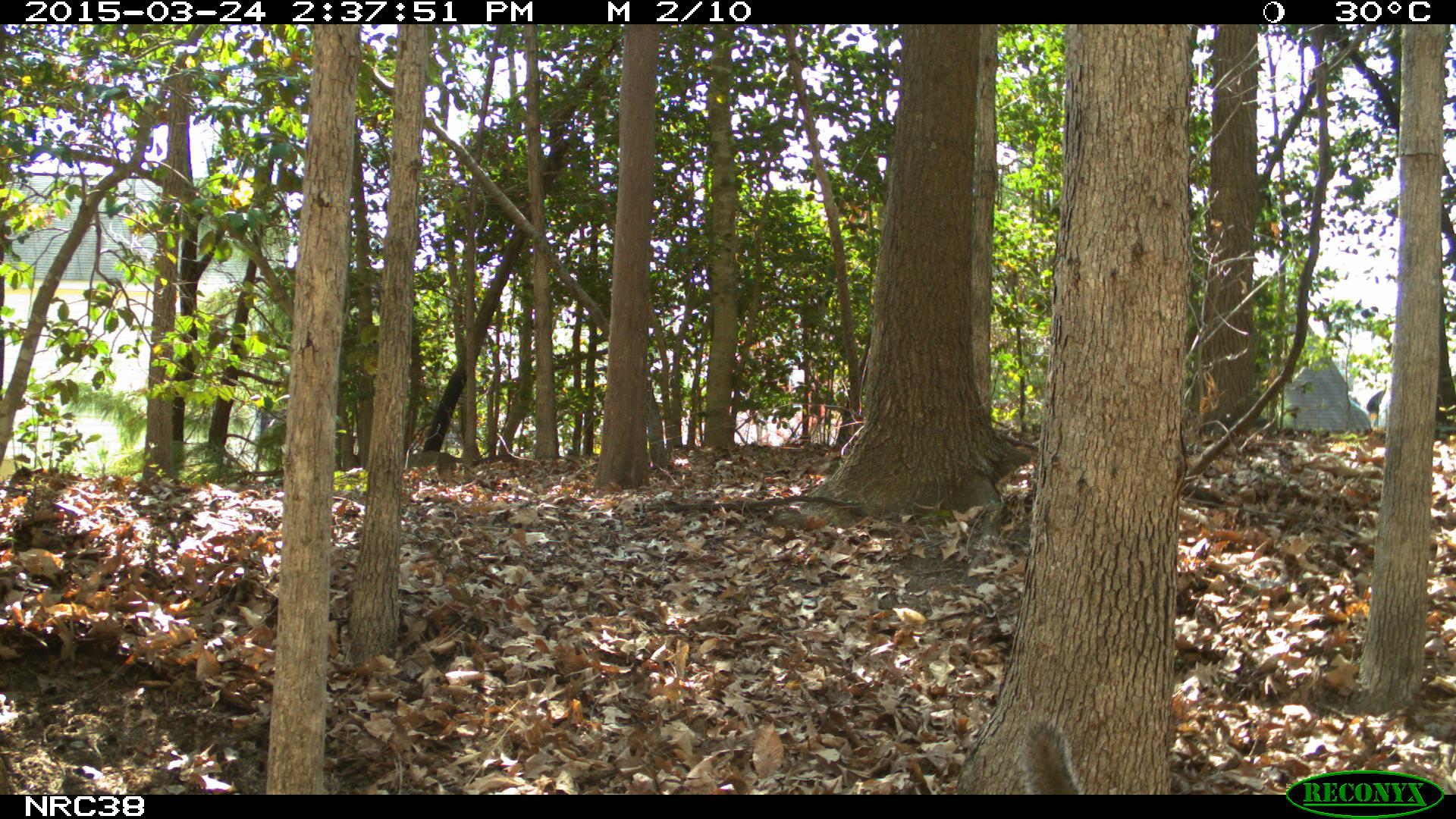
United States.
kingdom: Animalia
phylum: Chordata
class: Mammalia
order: Rodentia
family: Sciuridae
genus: Sciurus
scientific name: Sciurus carolinensis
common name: eastern gray squirrel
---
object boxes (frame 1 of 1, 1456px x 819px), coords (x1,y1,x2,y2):
Eastern Gray Squirrel: (1002,715,1092,796)